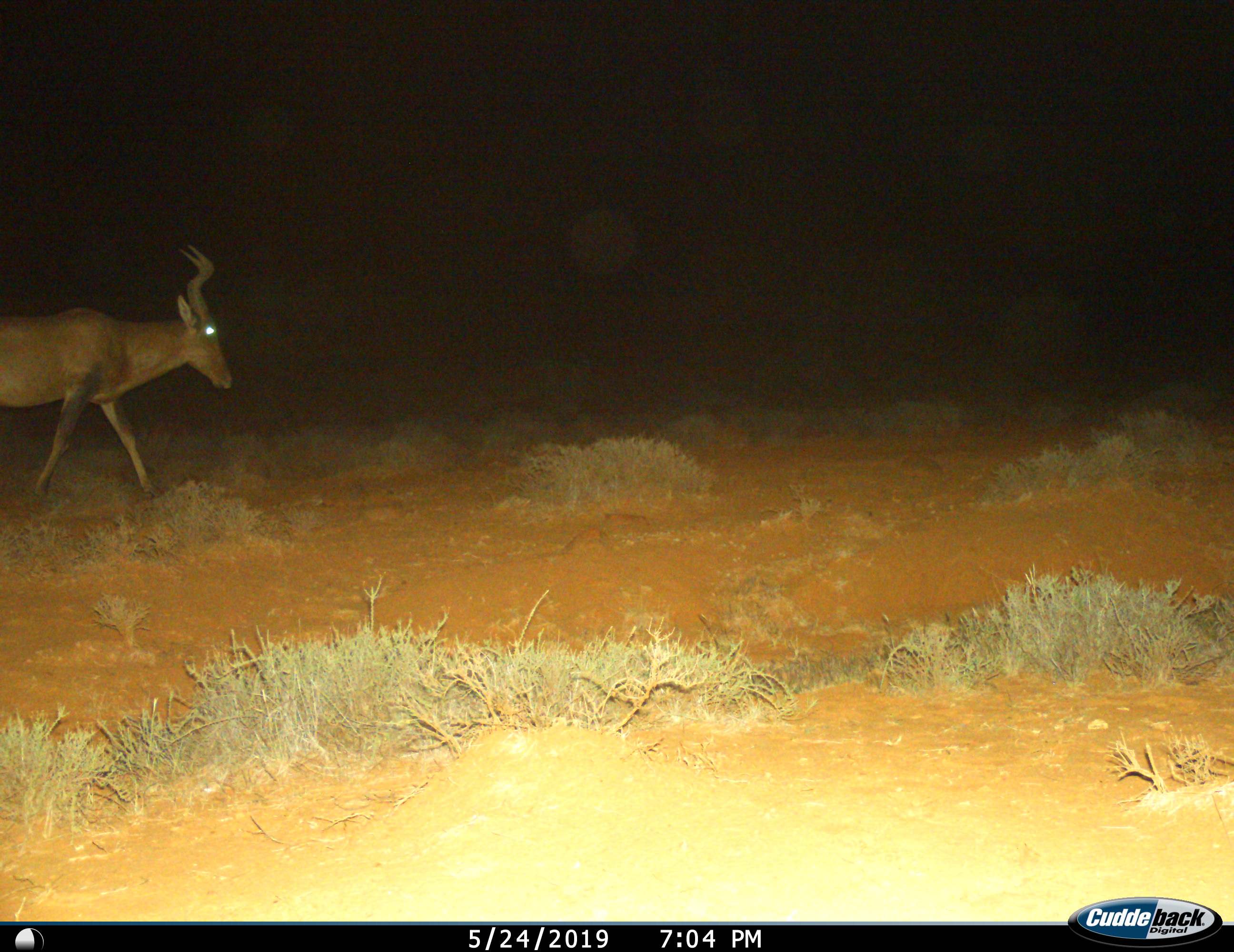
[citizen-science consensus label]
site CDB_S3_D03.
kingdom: Animalia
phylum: Chordata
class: Mammalia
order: Artiodactyla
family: Bovidae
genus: Alcelaphus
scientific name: Alcelaphus buselaphus caama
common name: red hartebeest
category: hartebeestred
Hartebeestred (red hartebeest) (Alcelaphus buselaphus caama), count 1. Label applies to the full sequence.